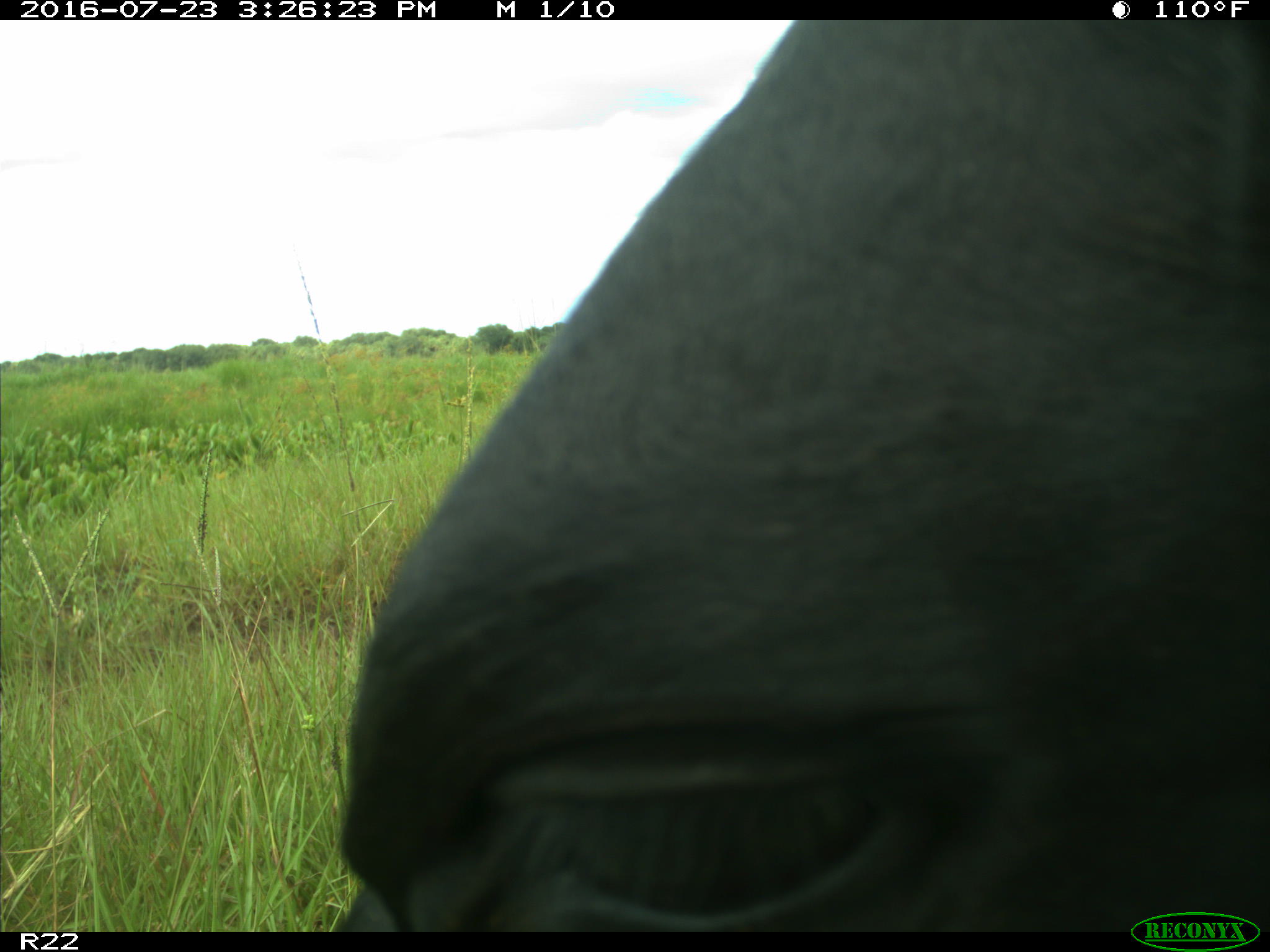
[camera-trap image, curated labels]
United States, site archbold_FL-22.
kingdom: Animalia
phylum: Chordata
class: Mammalia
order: Artiodactyla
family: Bovidae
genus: Bos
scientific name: Bos taurus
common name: domestic cow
Bos taurus (domestic cow).